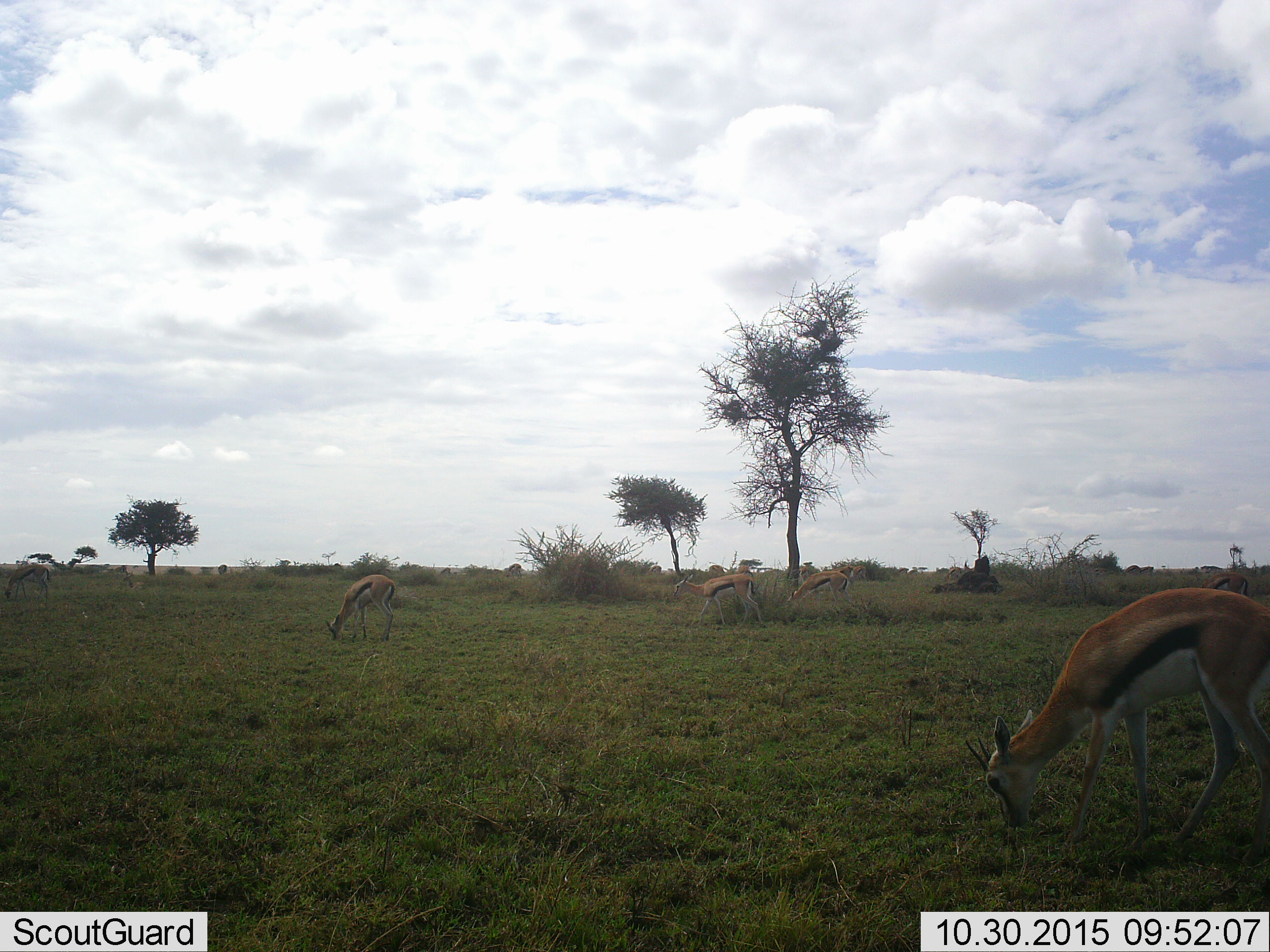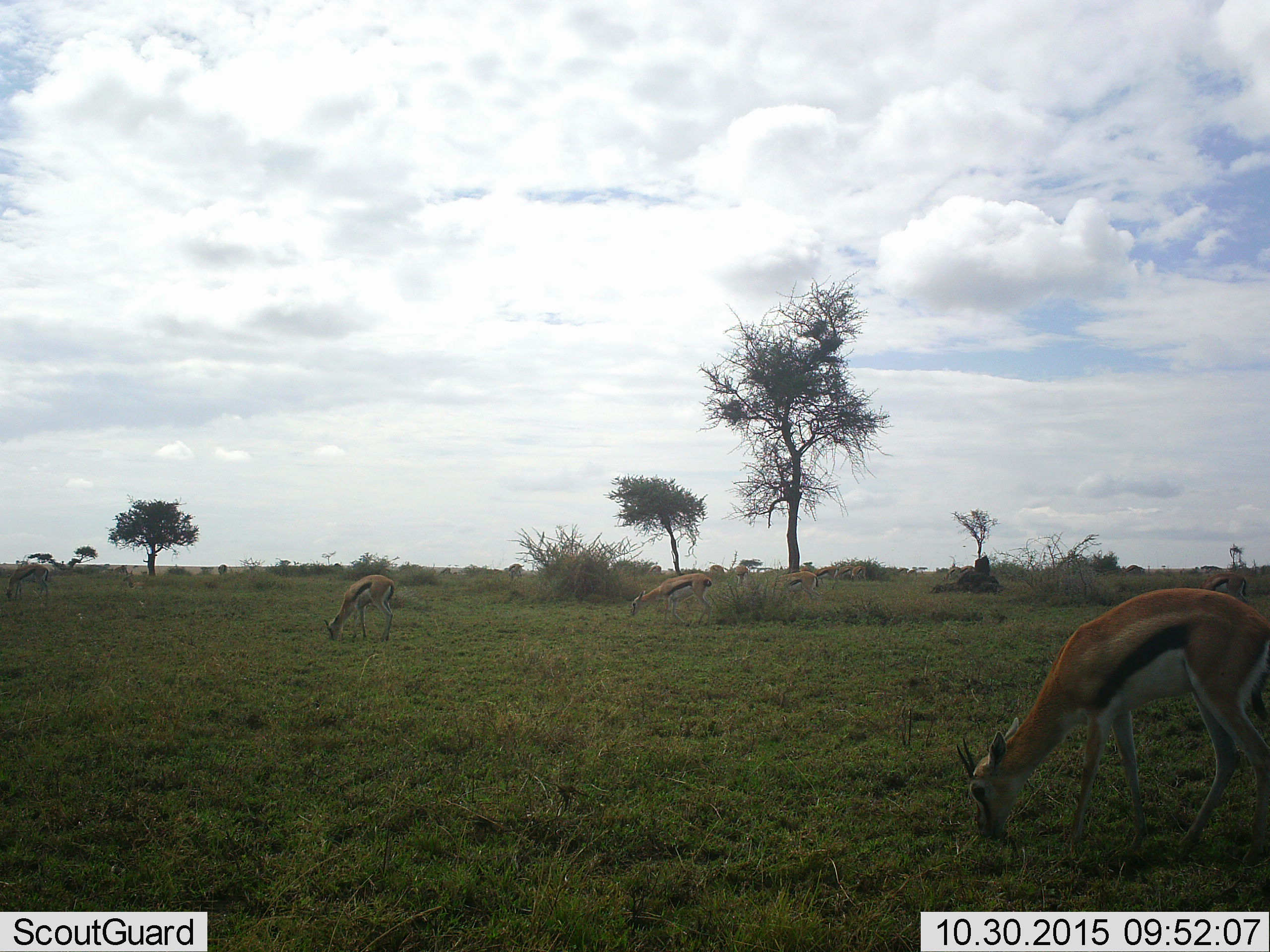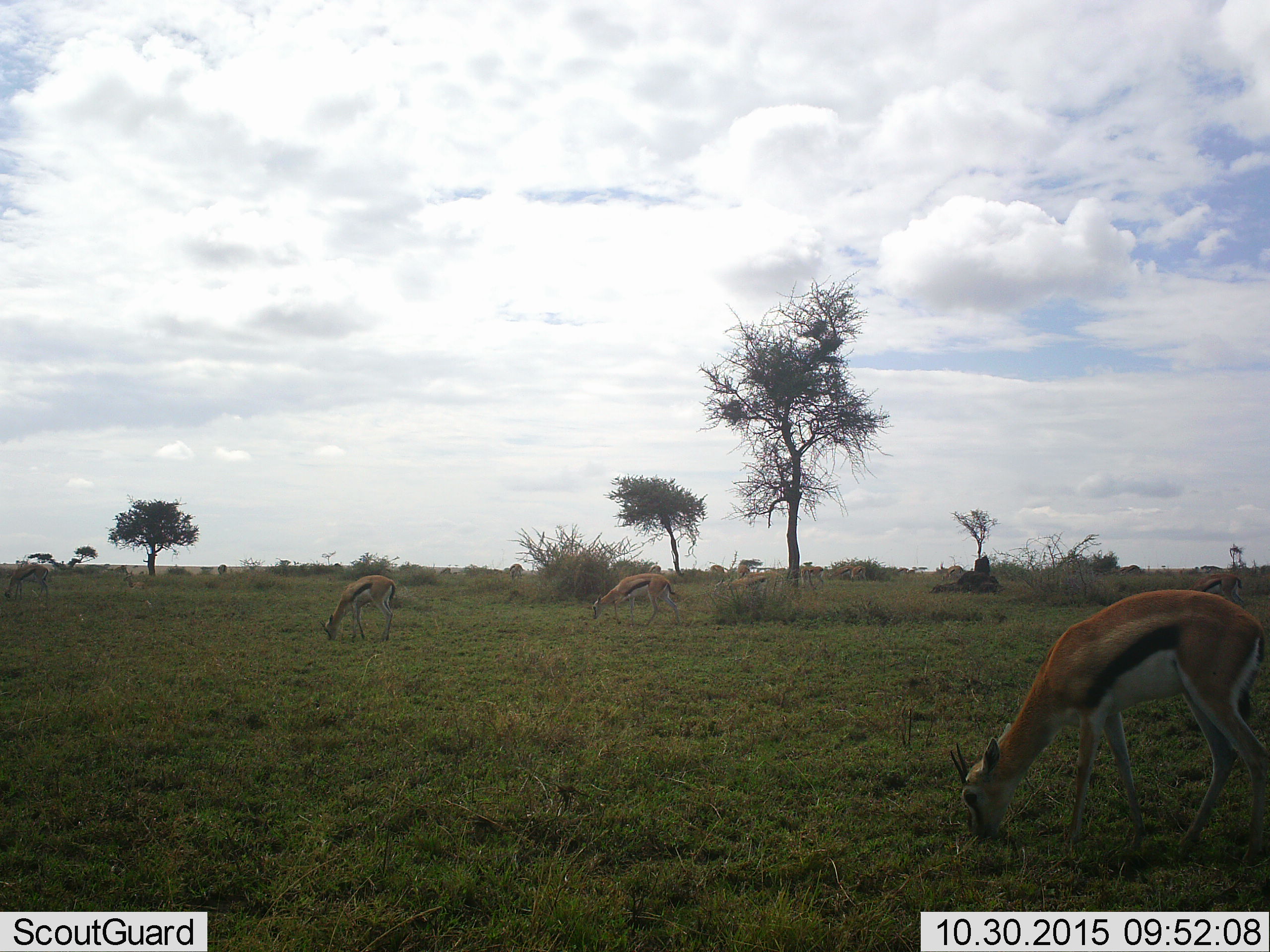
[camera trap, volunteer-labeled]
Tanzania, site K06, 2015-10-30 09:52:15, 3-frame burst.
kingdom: Animalia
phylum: Chordata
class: Mammalia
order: Artiodactyla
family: Bovidae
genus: Eudorcas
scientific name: Eudorcas thomsonii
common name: thomson's gazelle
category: gazellethomsons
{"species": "gazellethomsons (thomson's gazelle) (Eudorcas thomsonii)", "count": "8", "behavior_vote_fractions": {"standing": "29%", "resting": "0%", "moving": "86%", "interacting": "0%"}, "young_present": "29%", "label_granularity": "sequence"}